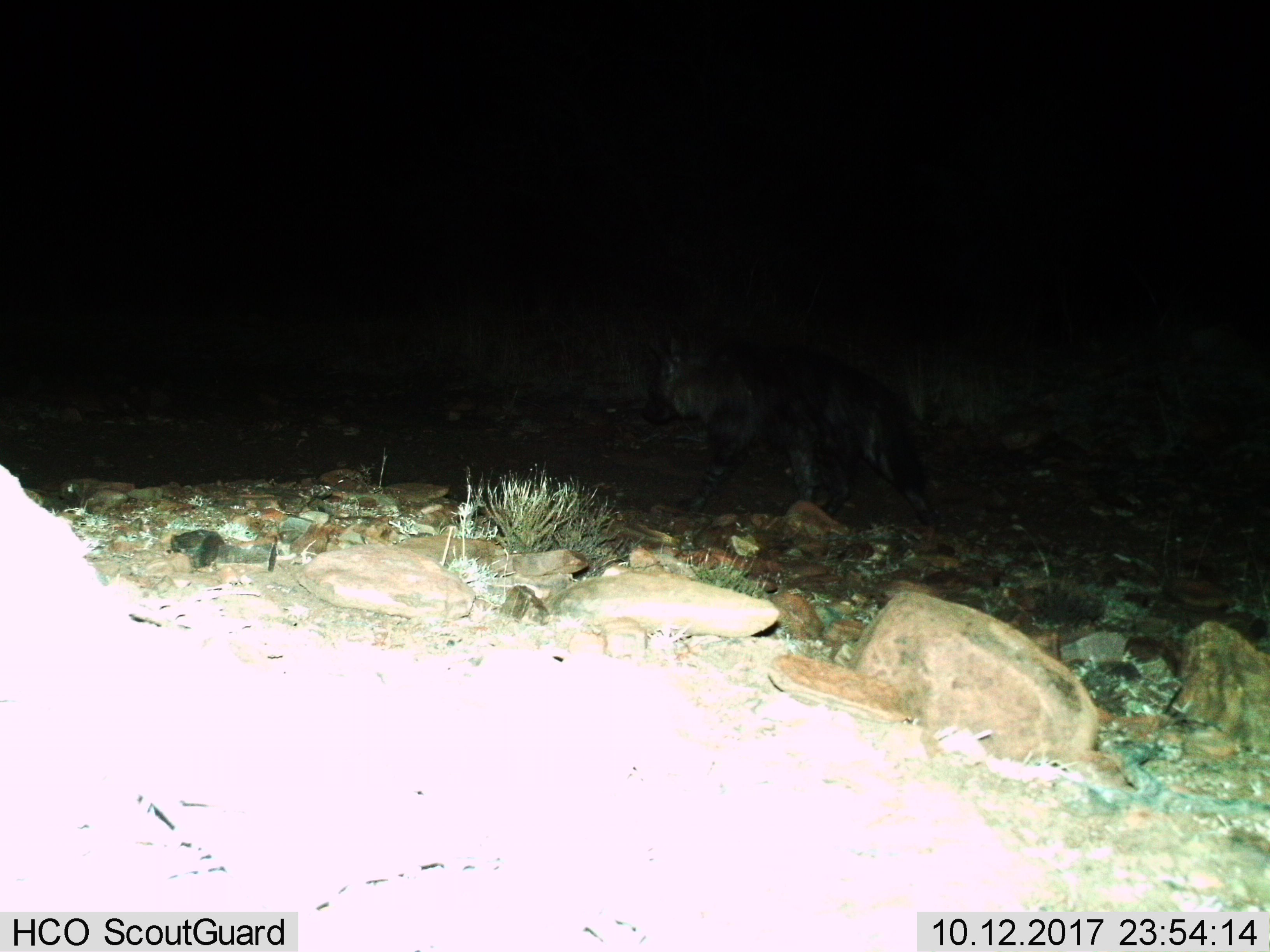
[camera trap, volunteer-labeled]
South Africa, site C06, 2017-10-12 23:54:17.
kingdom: Animalia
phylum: Chordata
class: Mammalia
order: Carnivora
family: Hyaenidae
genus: Parahyaena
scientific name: Parahyaena brunnea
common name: brown hyena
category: hyenabrown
Hyenabrown (brown hyena) (Parahyaena brunnea), count 1. Behavior (volunteer vote fractions): standing 0%, resting 0%, moving 100%, interacting 0%. Young present (vote fraction): 0%. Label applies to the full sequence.